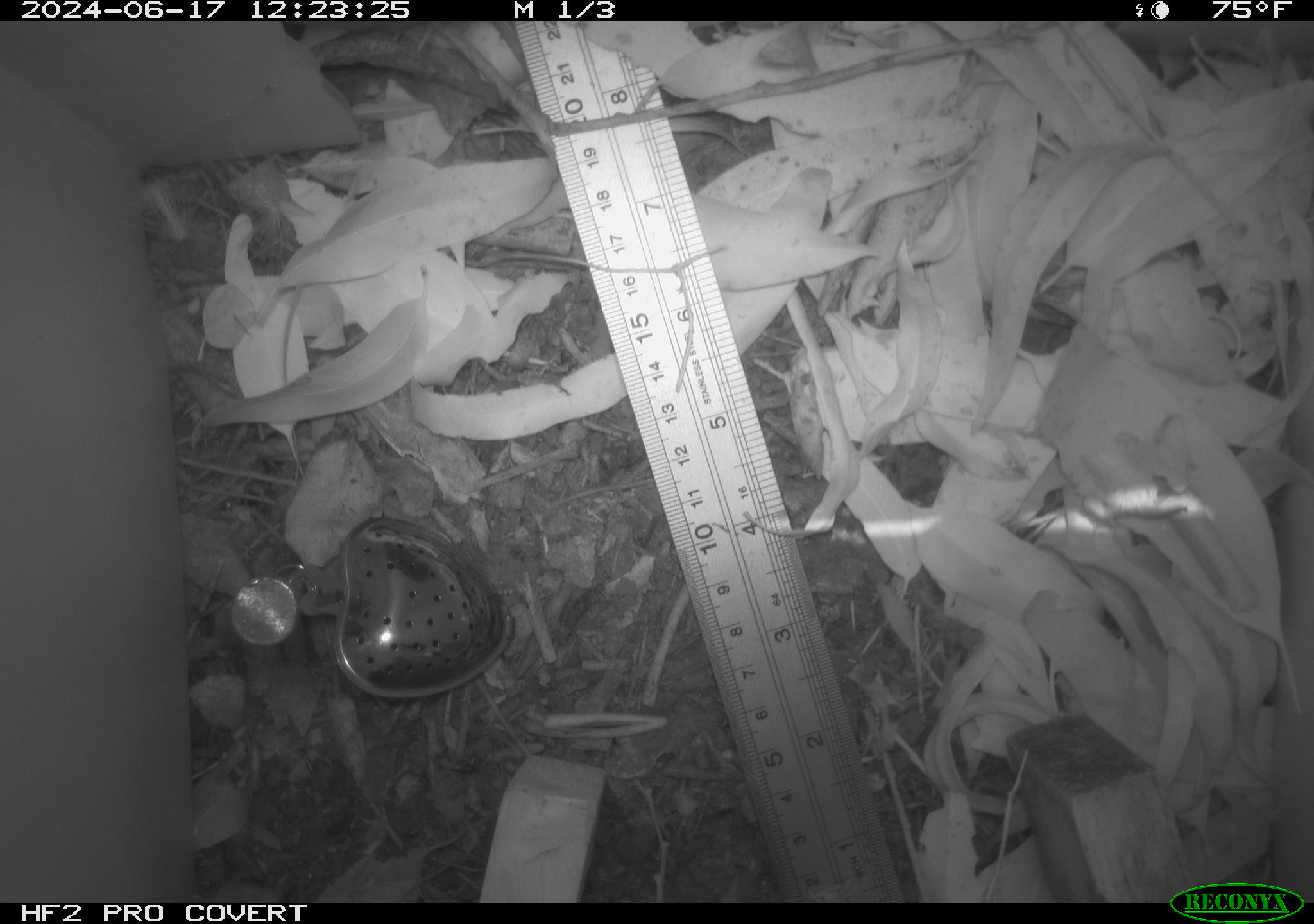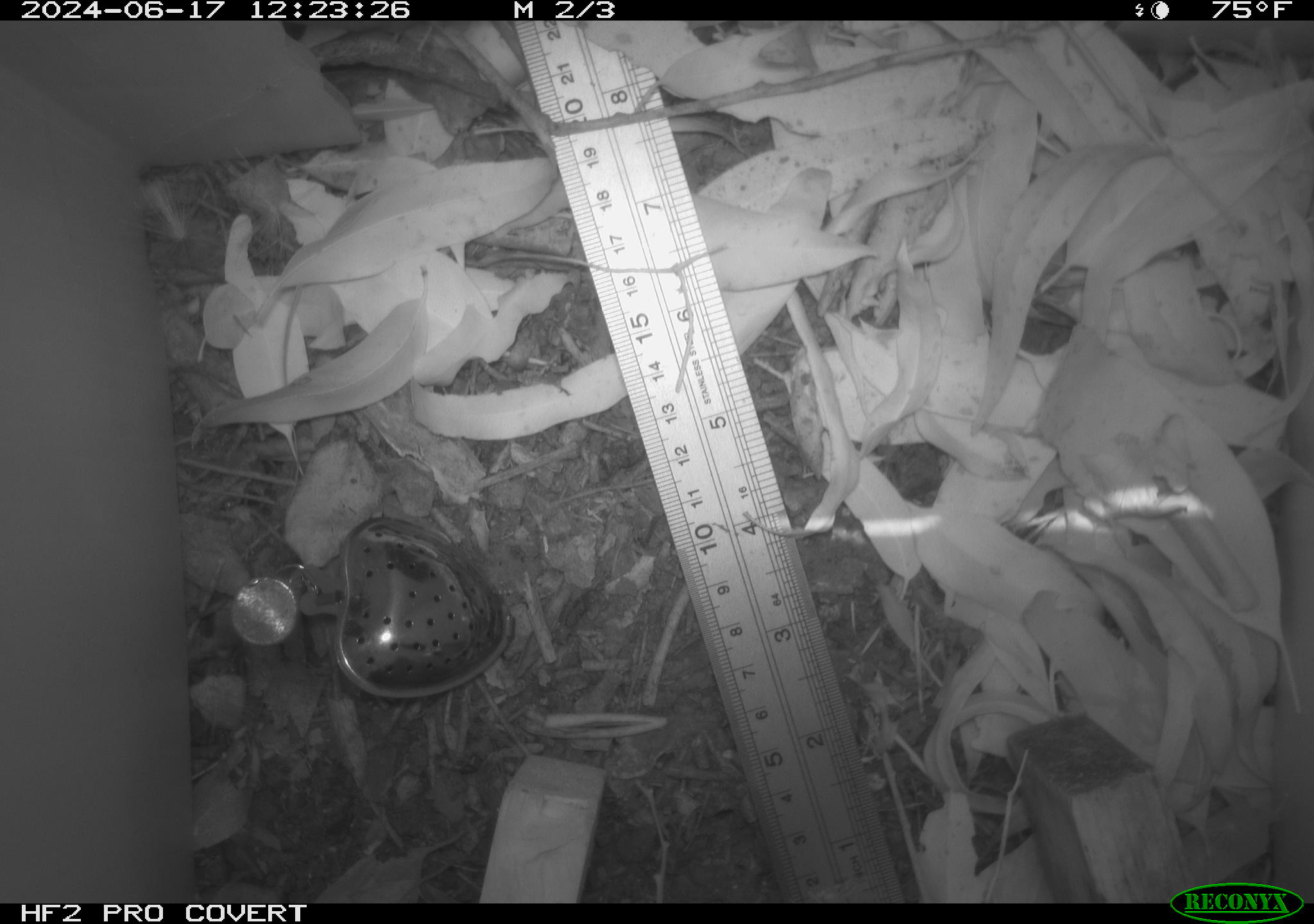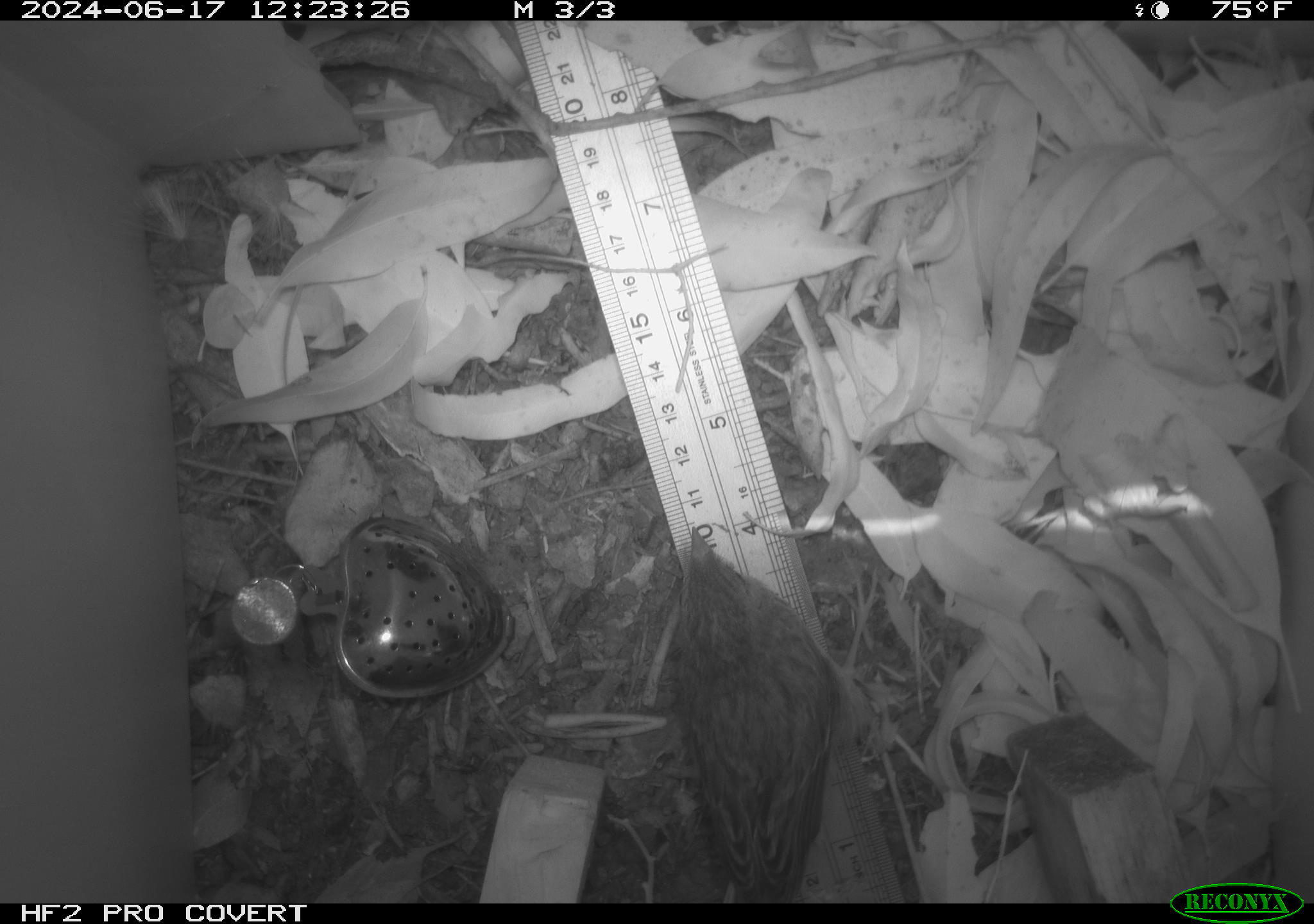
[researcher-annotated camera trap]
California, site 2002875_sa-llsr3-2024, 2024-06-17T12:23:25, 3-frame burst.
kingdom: Animalia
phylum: Chordata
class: Aves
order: Passeriformes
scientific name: Passeriformes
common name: passerines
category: passeriformes order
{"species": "passeriformes order (passerines) (Passeriformes)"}